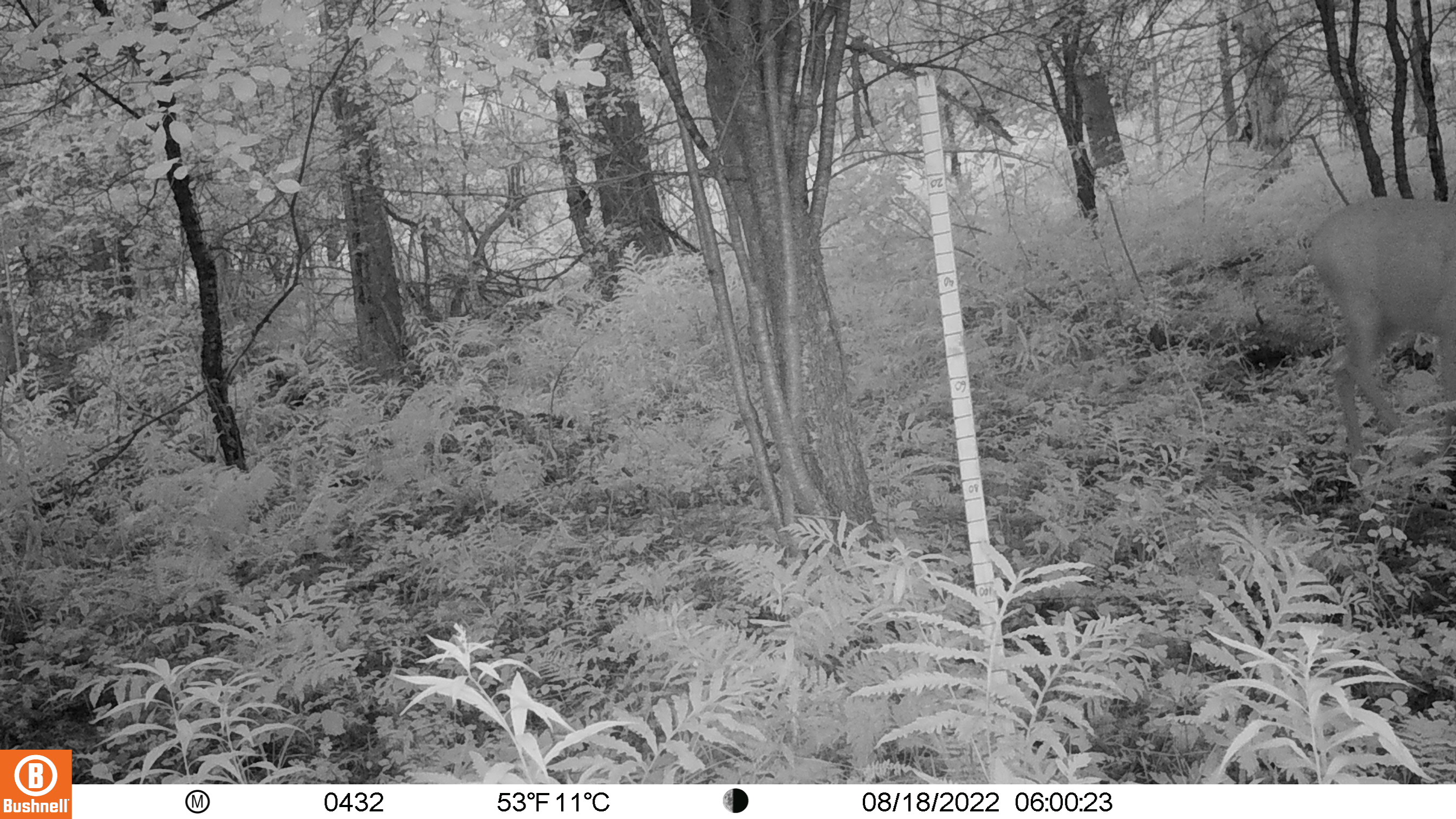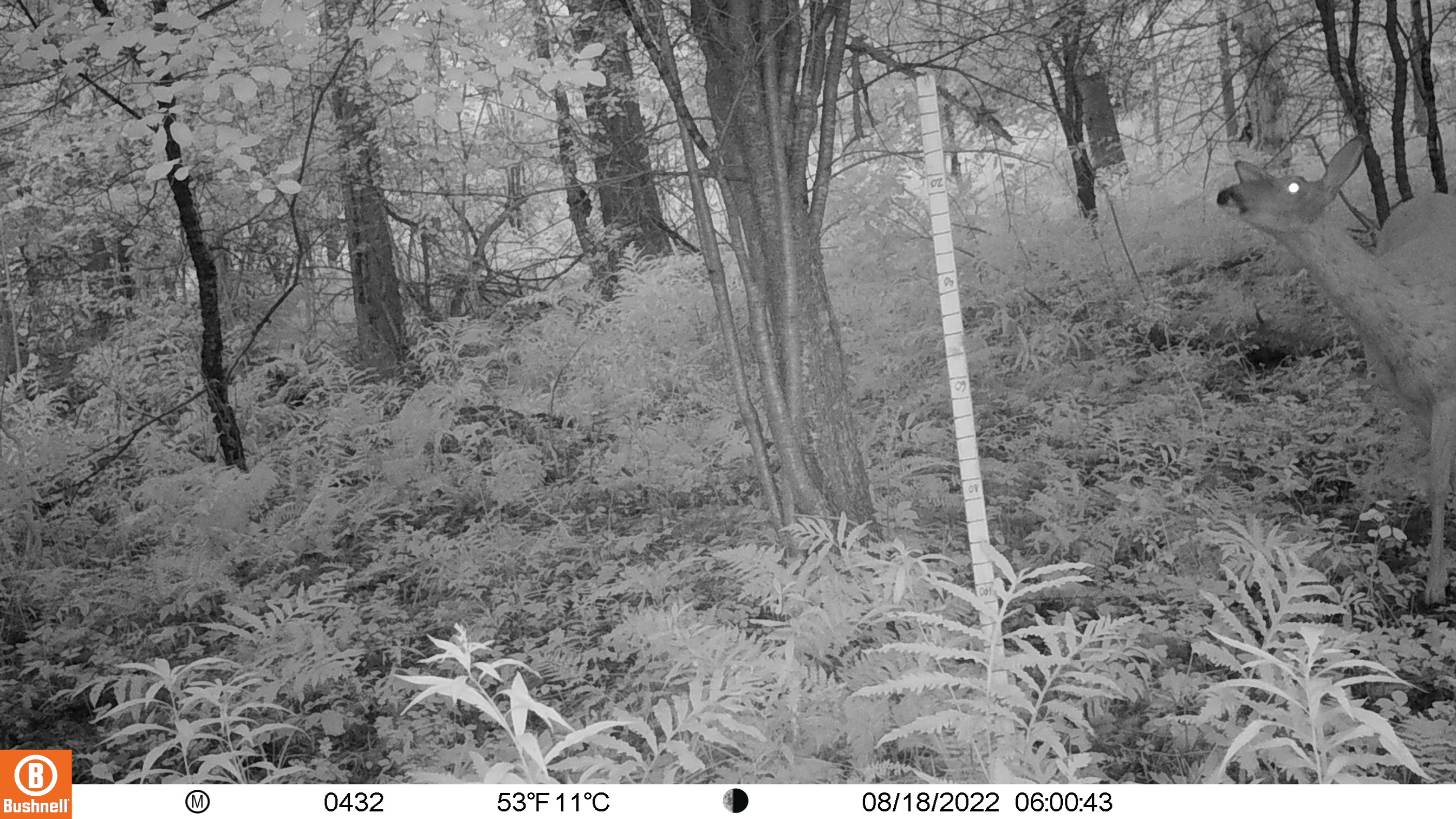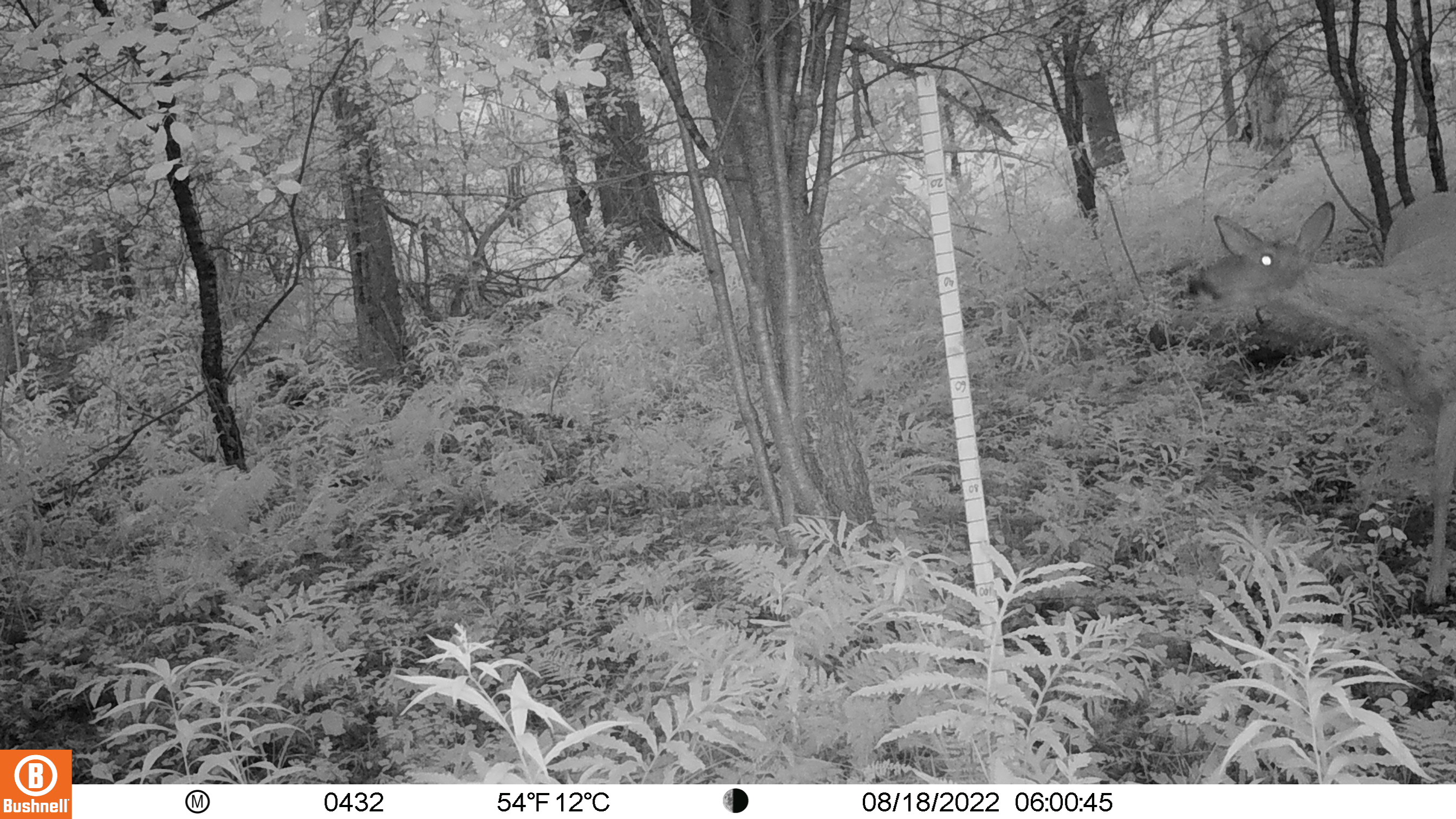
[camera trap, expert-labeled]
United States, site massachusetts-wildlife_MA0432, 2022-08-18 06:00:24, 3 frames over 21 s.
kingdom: Animalia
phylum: Chordata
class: Mammalia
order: Artiodactyla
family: Cervidae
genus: Odocoileus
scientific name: Odocoileus virginianus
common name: white-tailed deer